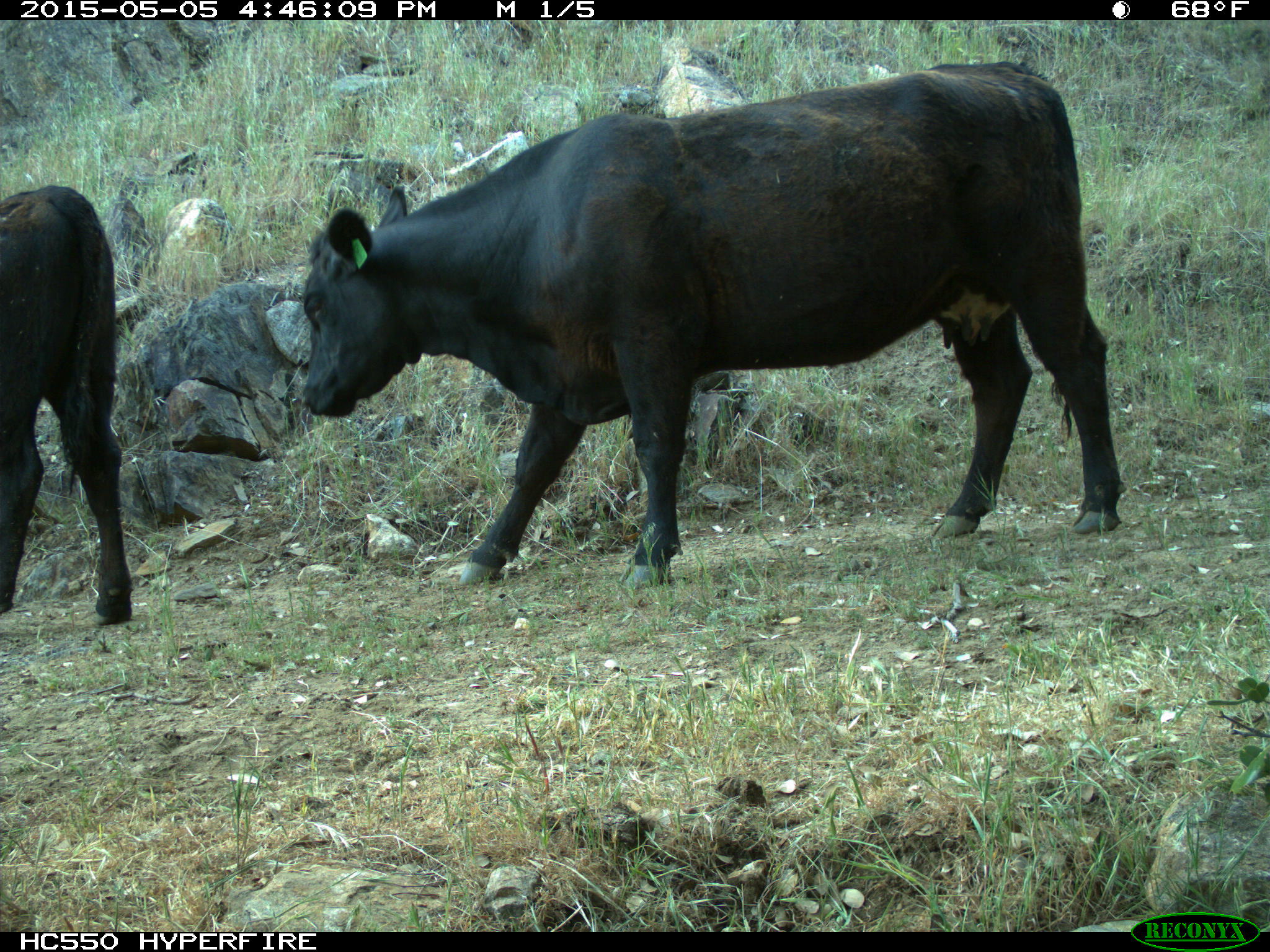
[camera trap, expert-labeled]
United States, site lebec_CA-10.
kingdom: Animalia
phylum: Chordata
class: Mammalia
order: Artiodactyla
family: Bovidae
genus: Bos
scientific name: Bos taurus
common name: domestic cow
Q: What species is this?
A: Bos taurus (domestic cow).